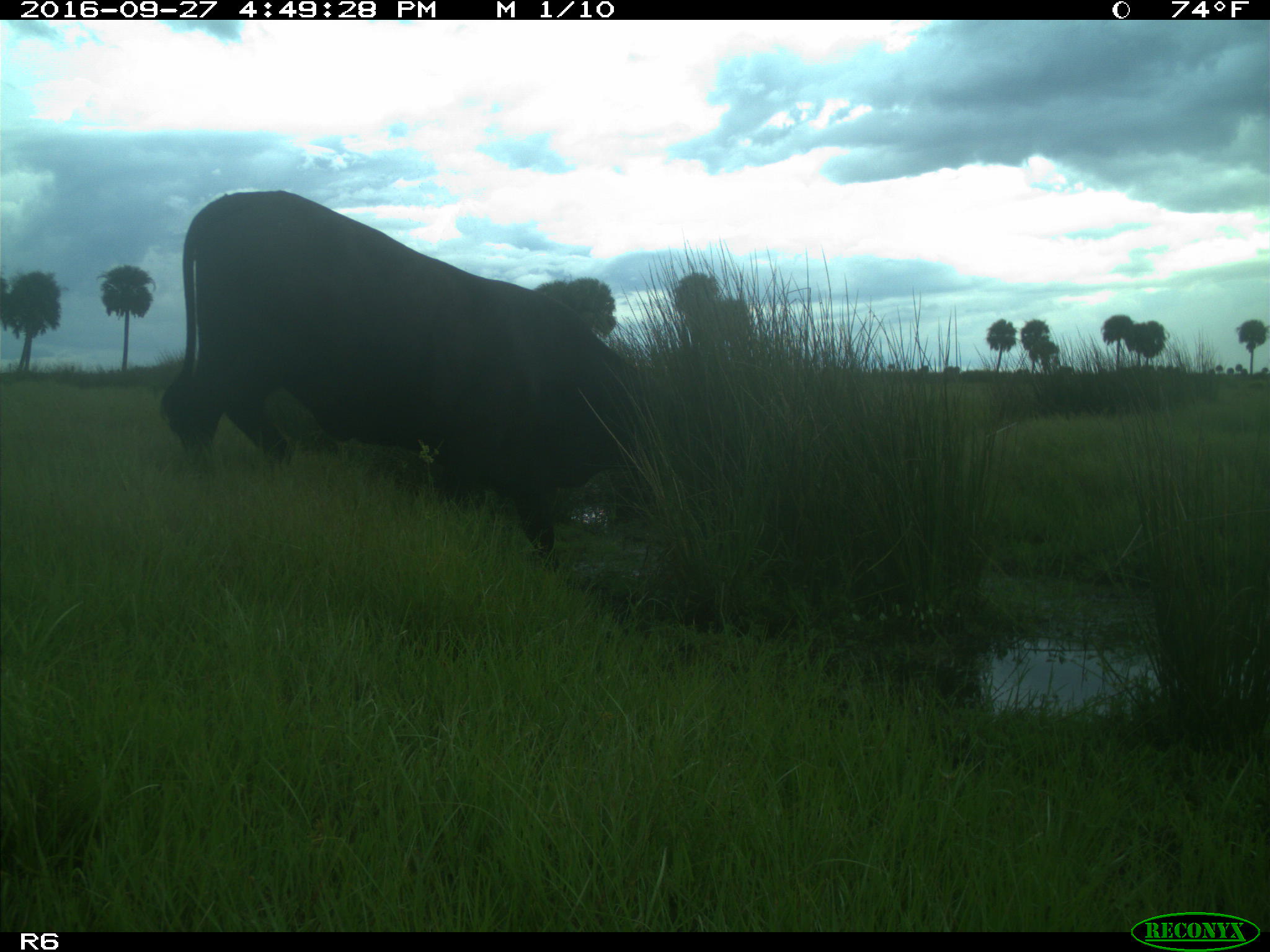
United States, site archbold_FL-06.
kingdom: Animalia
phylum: Chordata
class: Mammalia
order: Artiodactyla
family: Bovidae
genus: Bos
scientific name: Bos taurus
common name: domestic cow